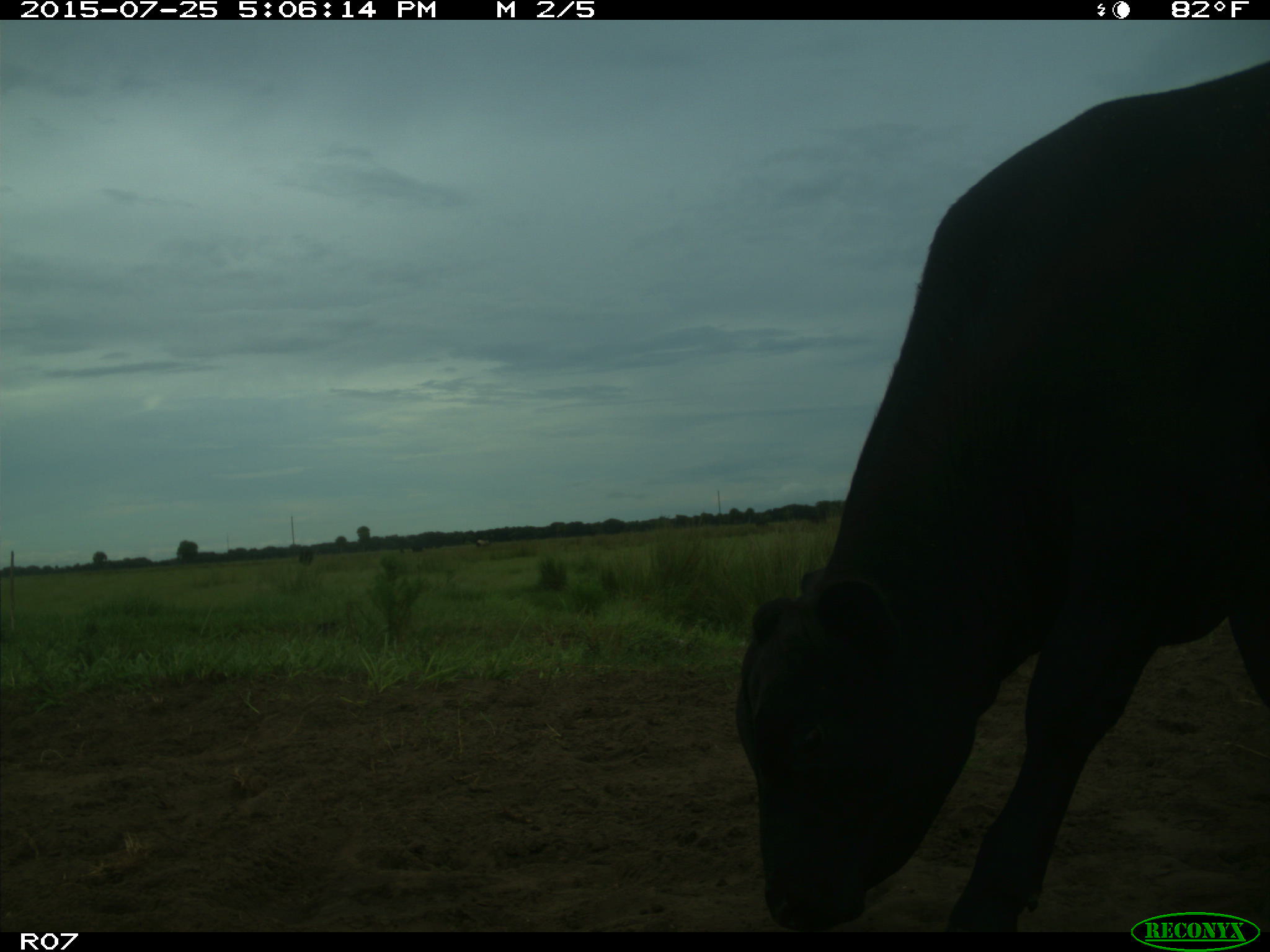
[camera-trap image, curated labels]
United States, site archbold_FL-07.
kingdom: Animalia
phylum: Chordata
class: Mammalia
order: Artiodactyla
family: Bovidae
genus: Bos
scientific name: Bos taurus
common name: domestic cow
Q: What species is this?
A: Bos taurus (domestic cow).